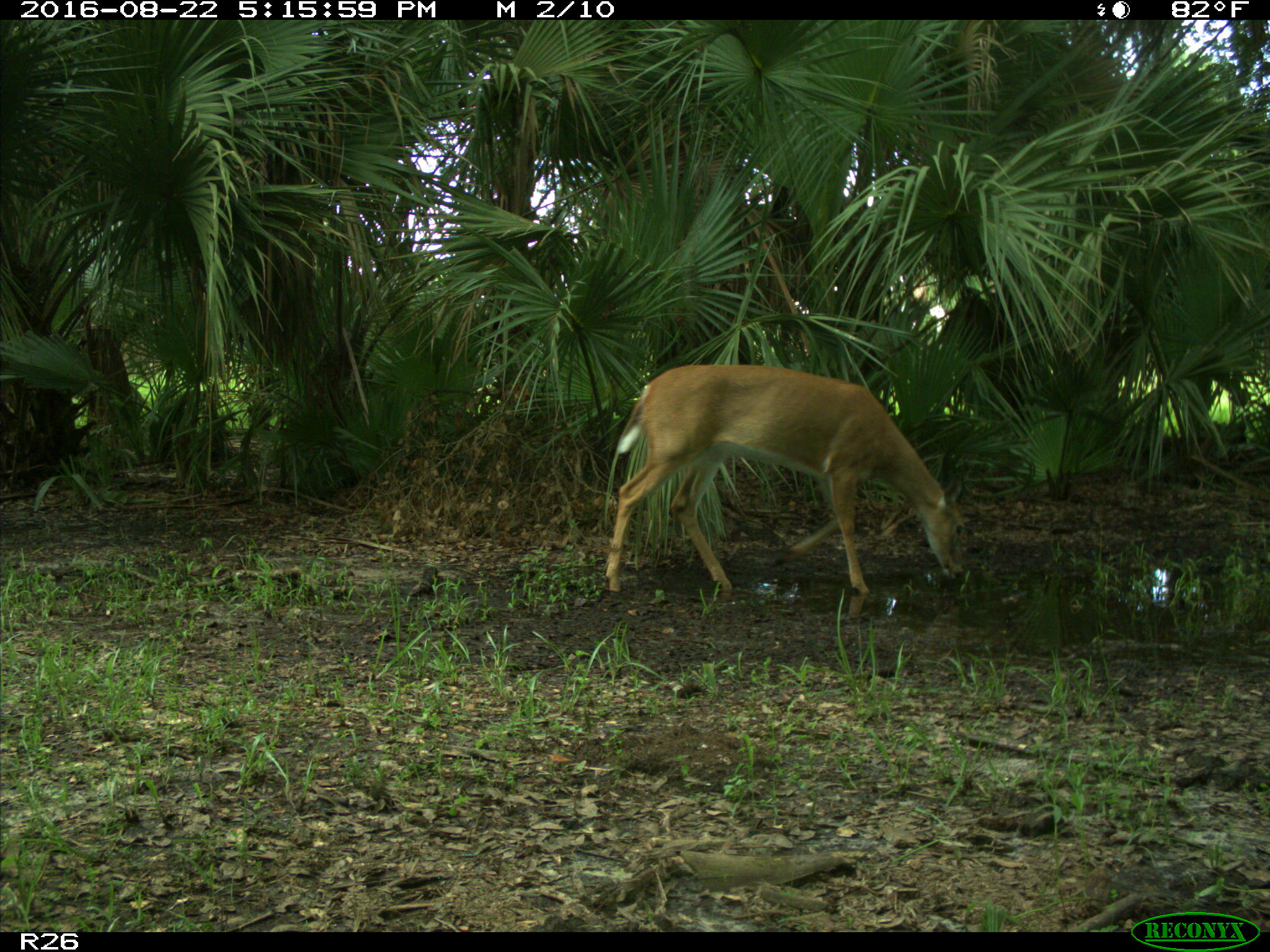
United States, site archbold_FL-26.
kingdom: Animalia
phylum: Chordata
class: Mammalia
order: Artiodactyla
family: Cervidae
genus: Odocoileus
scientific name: Odocoileus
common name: deer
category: unidentified deer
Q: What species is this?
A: Unidentified deer (deer) (Odocoileus).